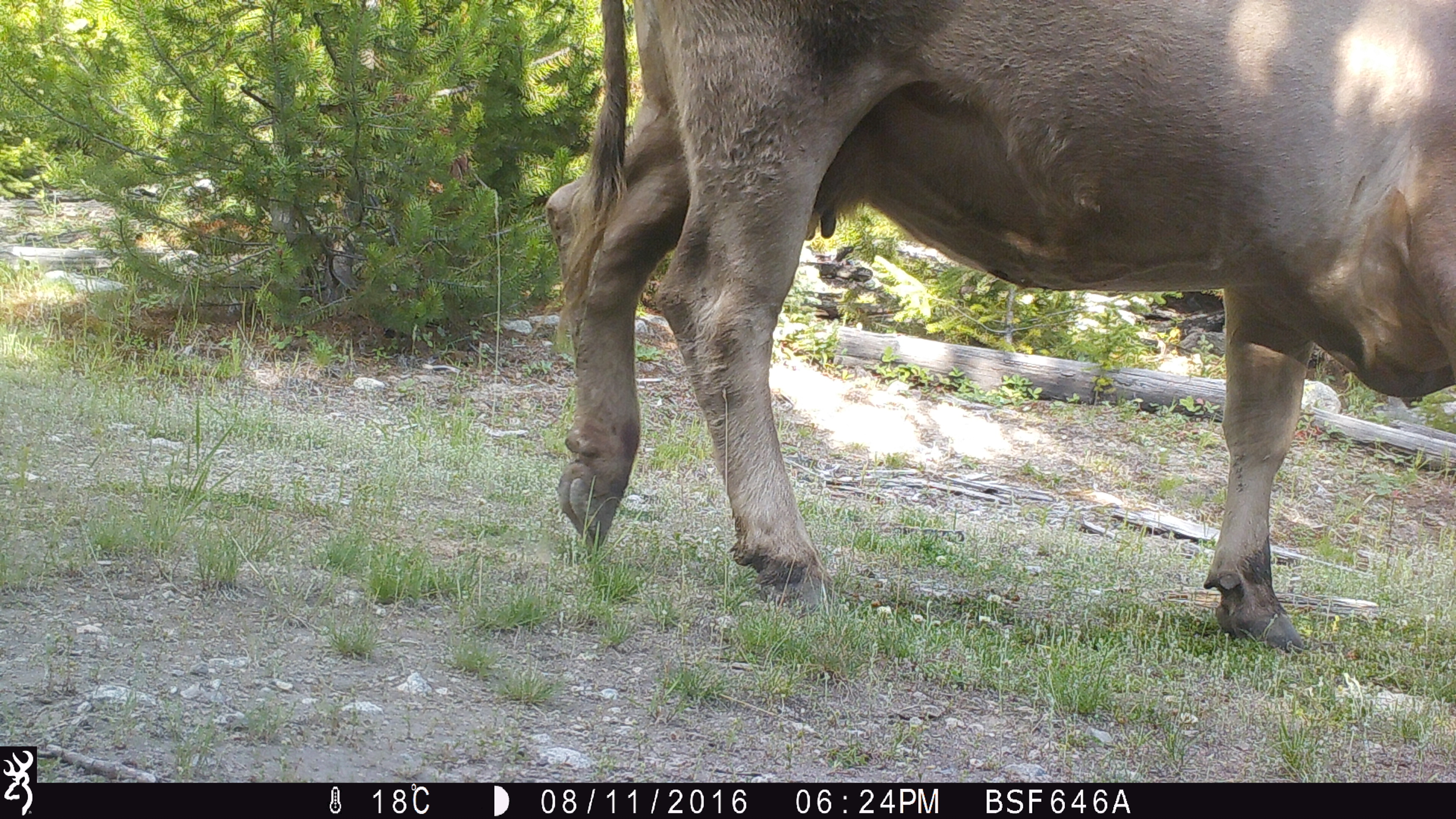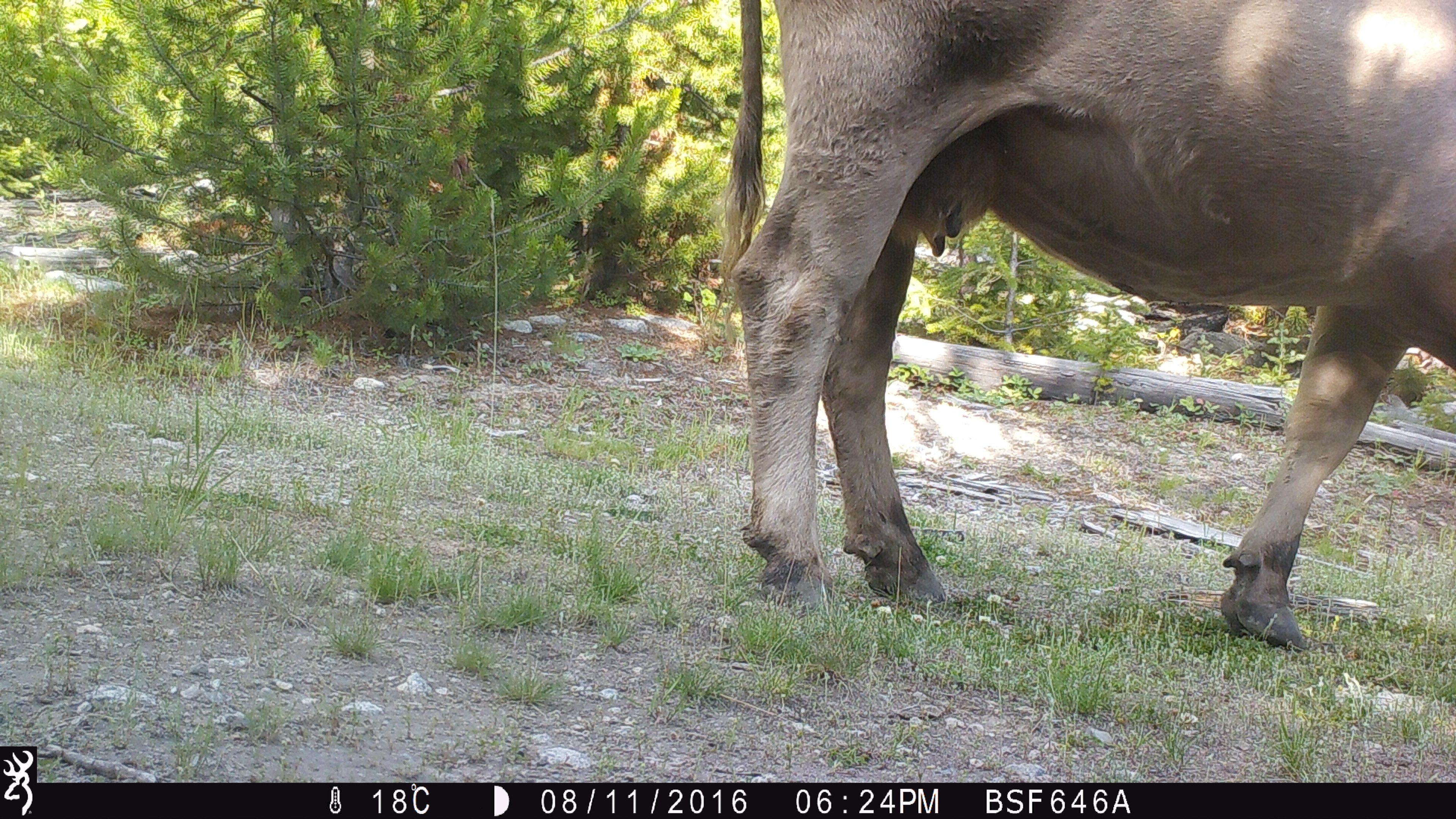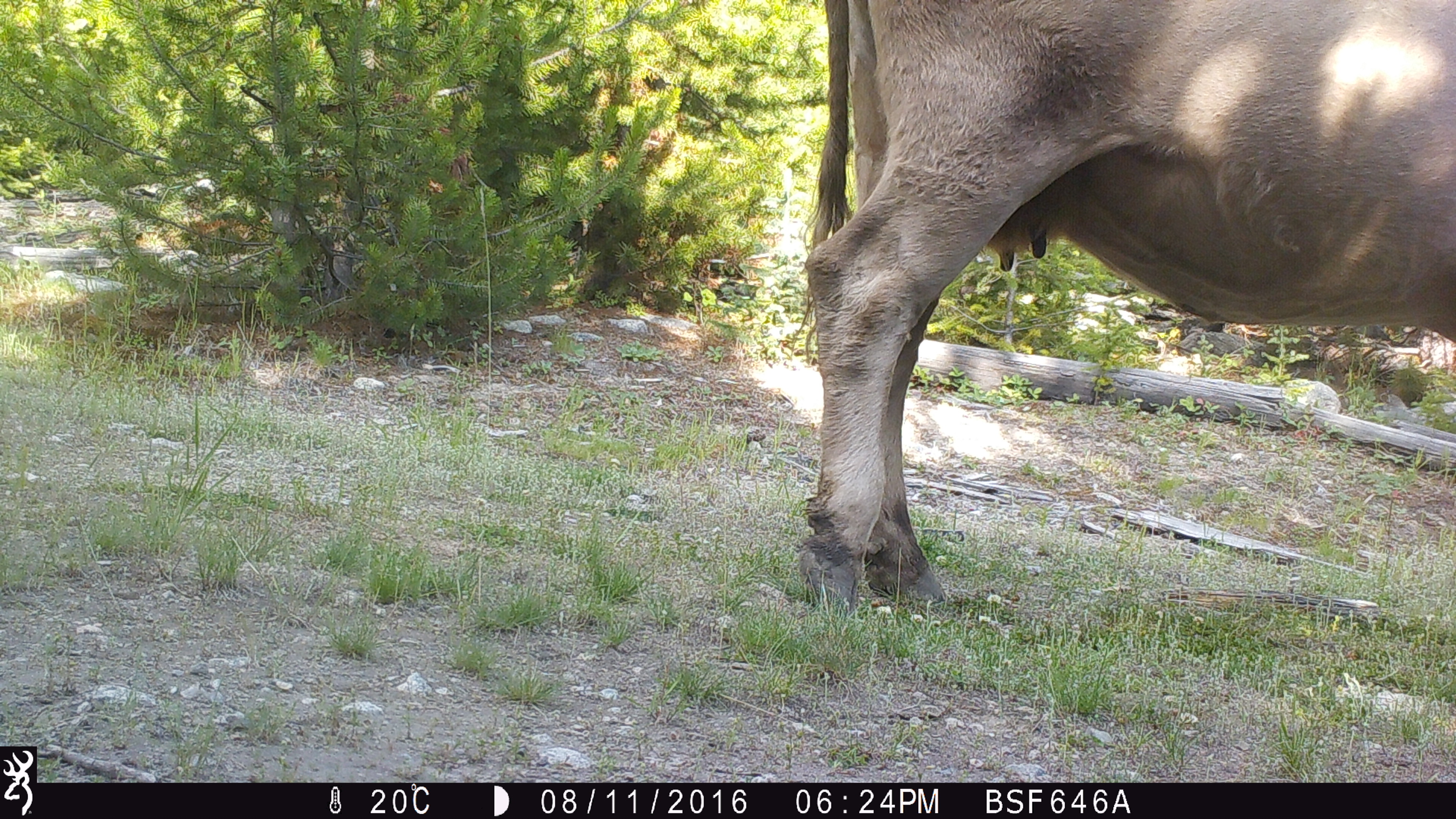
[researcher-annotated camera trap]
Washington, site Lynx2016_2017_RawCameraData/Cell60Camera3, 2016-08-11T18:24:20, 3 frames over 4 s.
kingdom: Animalia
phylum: Chordata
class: Mammalia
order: Artiodactyla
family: Bovidae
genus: Bos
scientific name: Bos taurus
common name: domestic cattle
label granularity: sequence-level